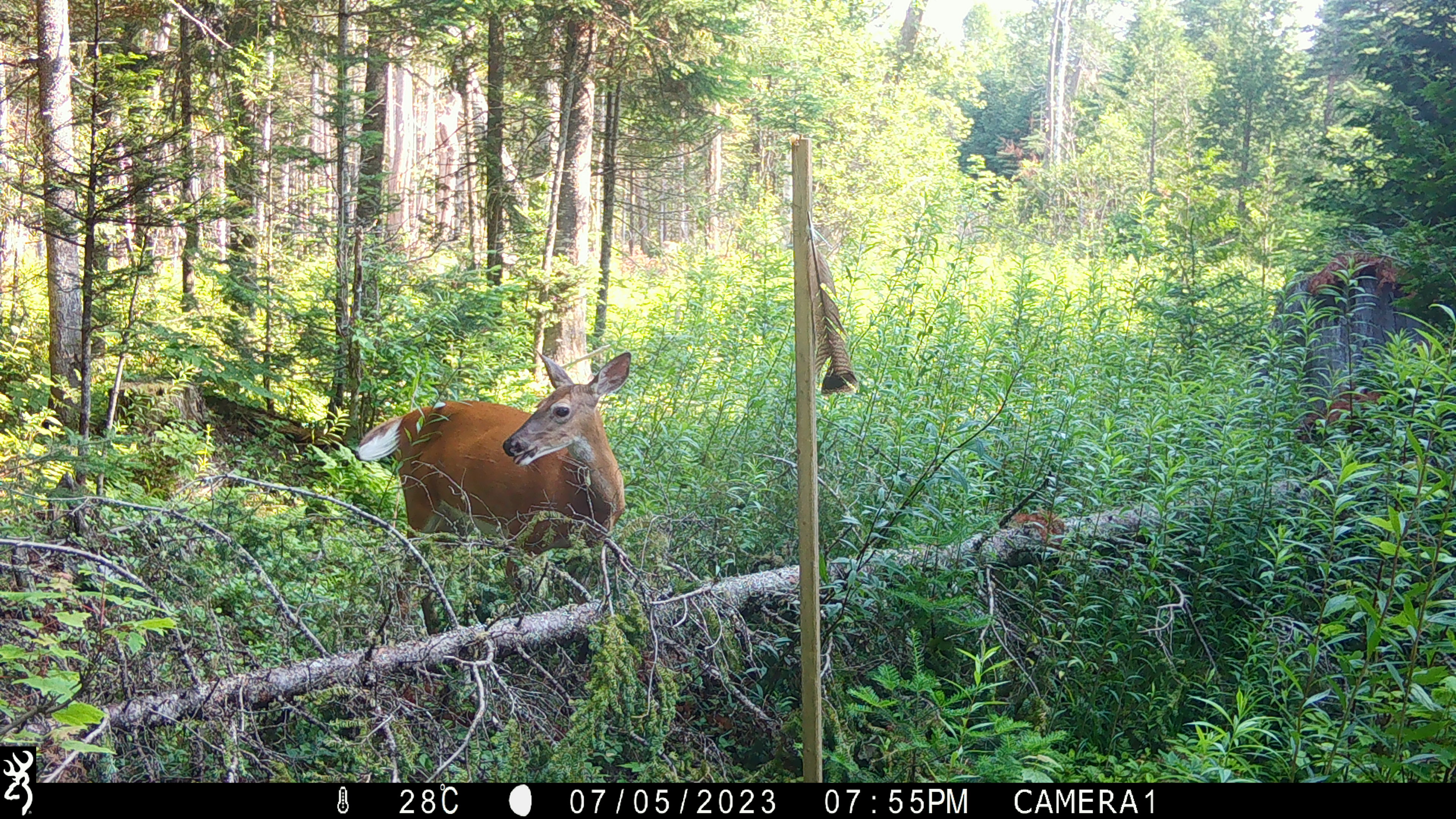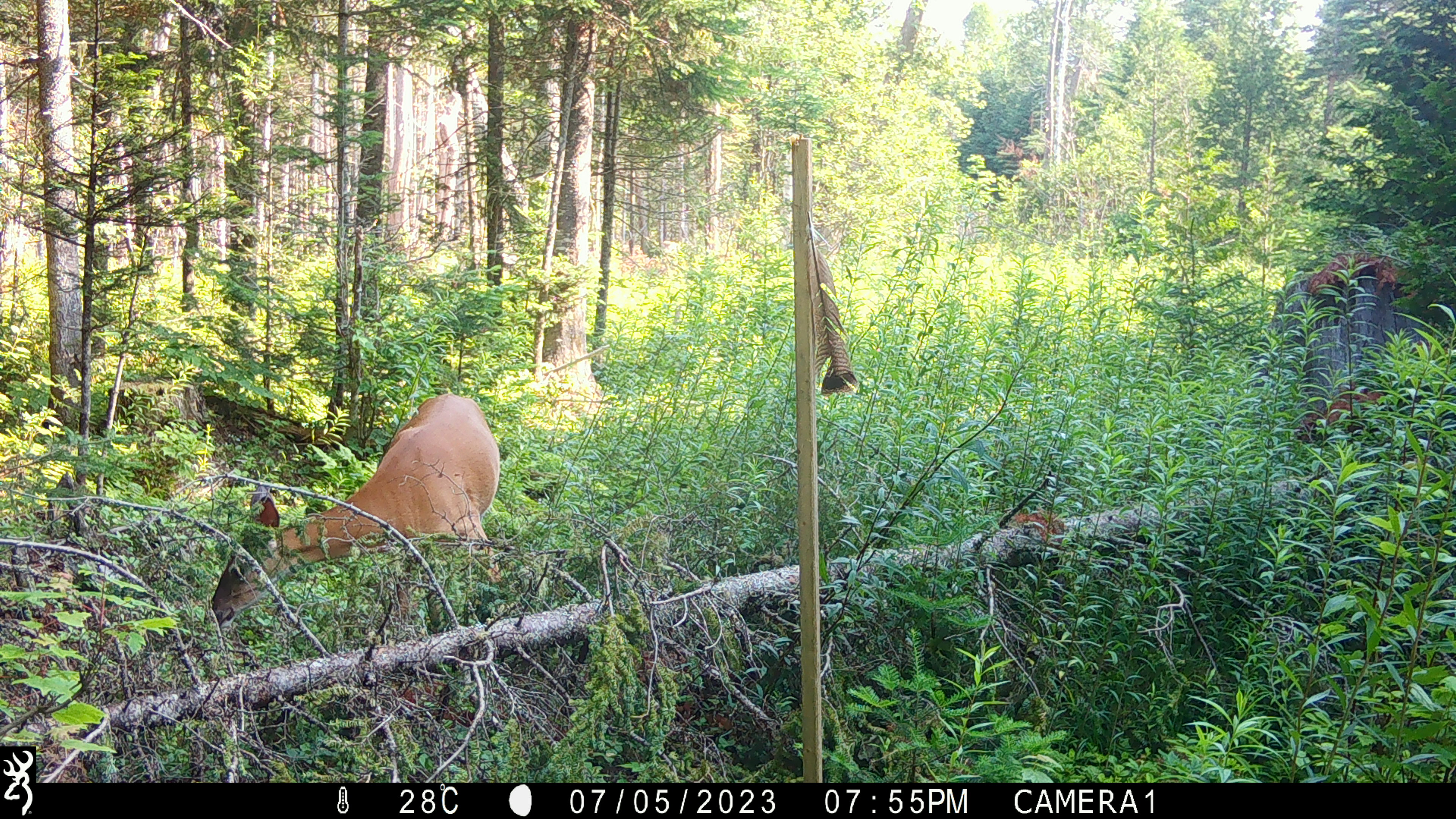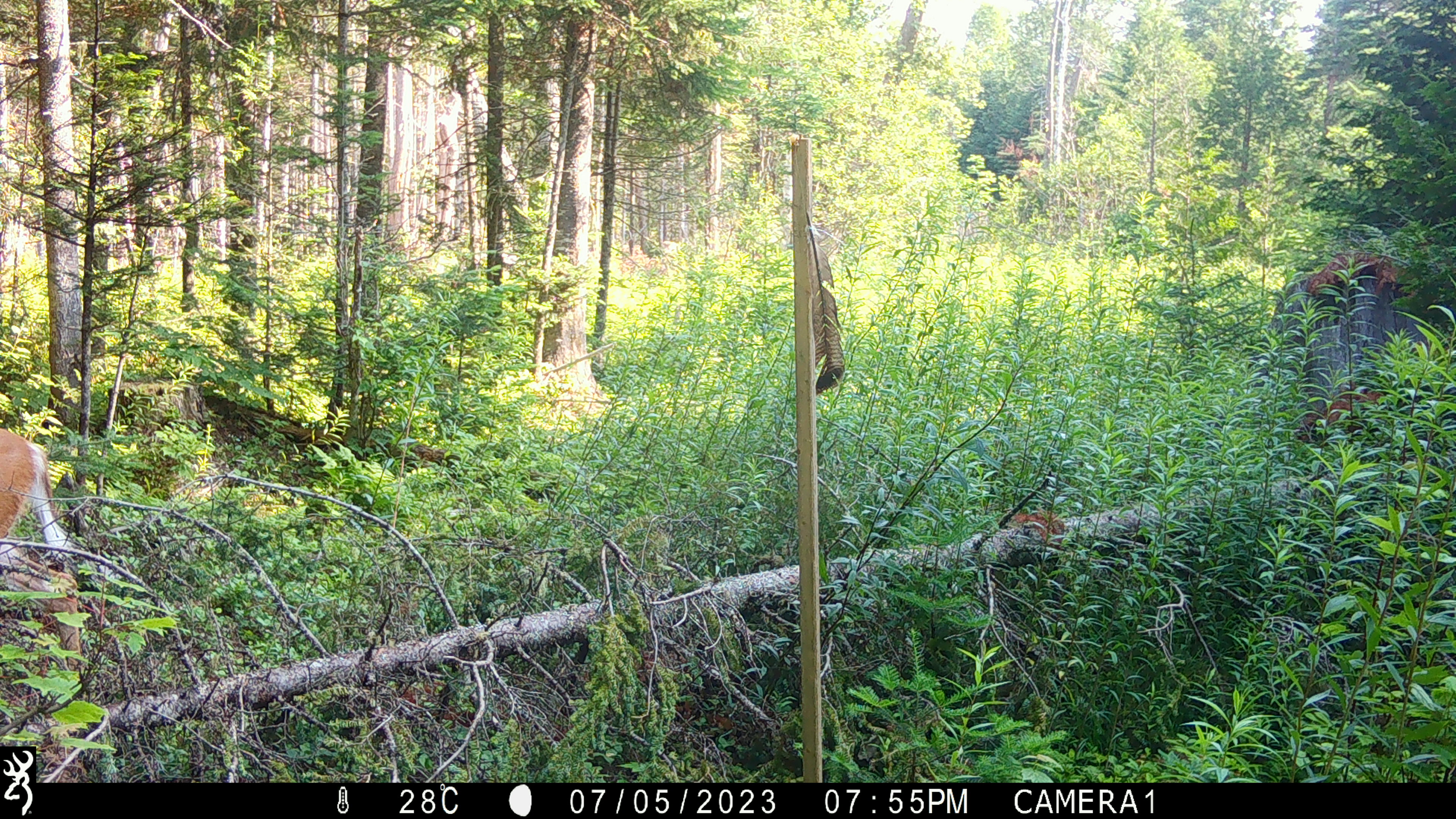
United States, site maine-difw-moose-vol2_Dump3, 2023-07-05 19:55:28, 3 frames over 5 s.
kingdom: Animalia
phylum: Chordata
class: Mammalia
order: Artiodactyla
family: Cervidae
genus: Odocoileus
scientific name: Odocoileus virginianus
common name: white-tailed deer